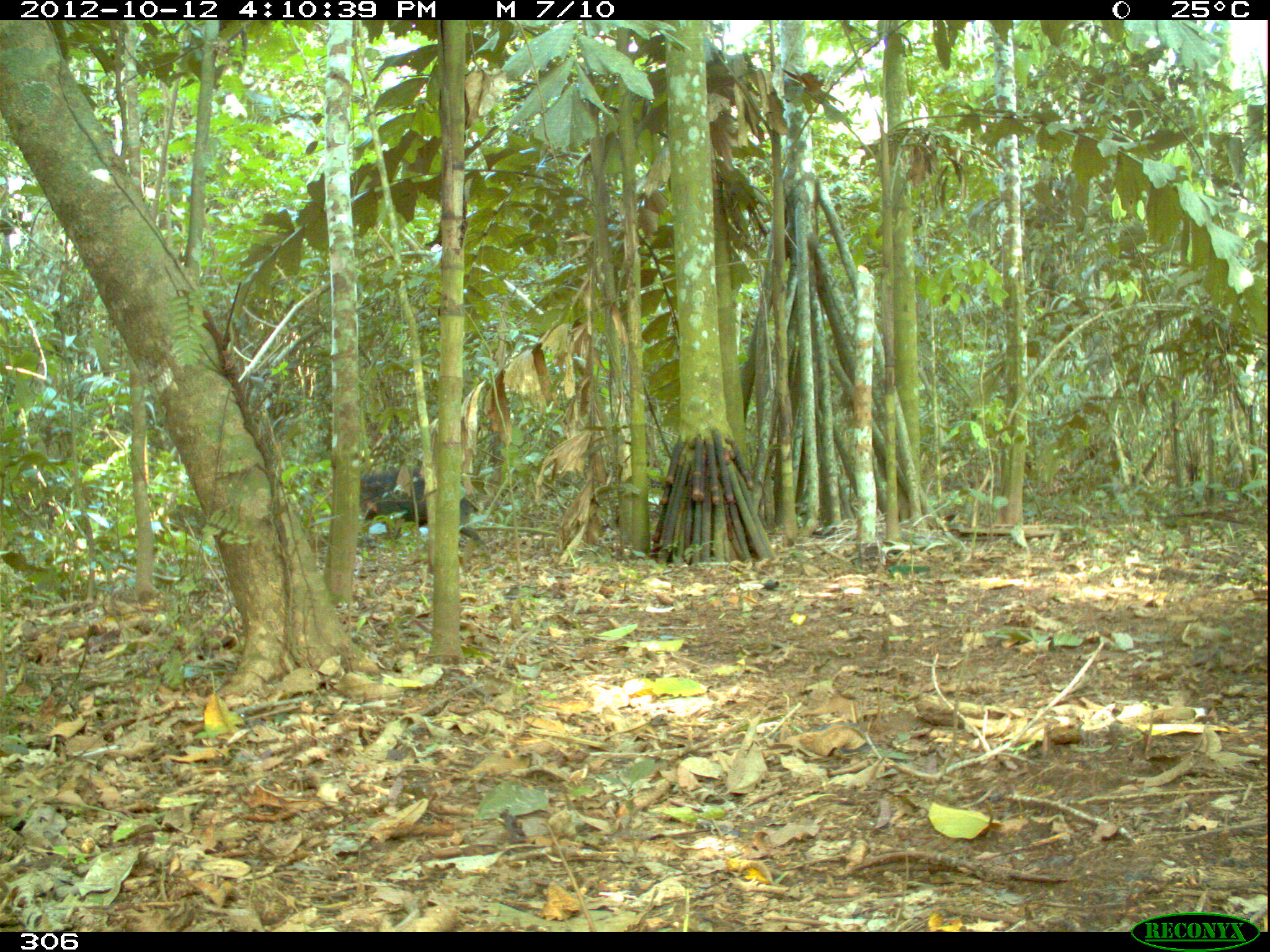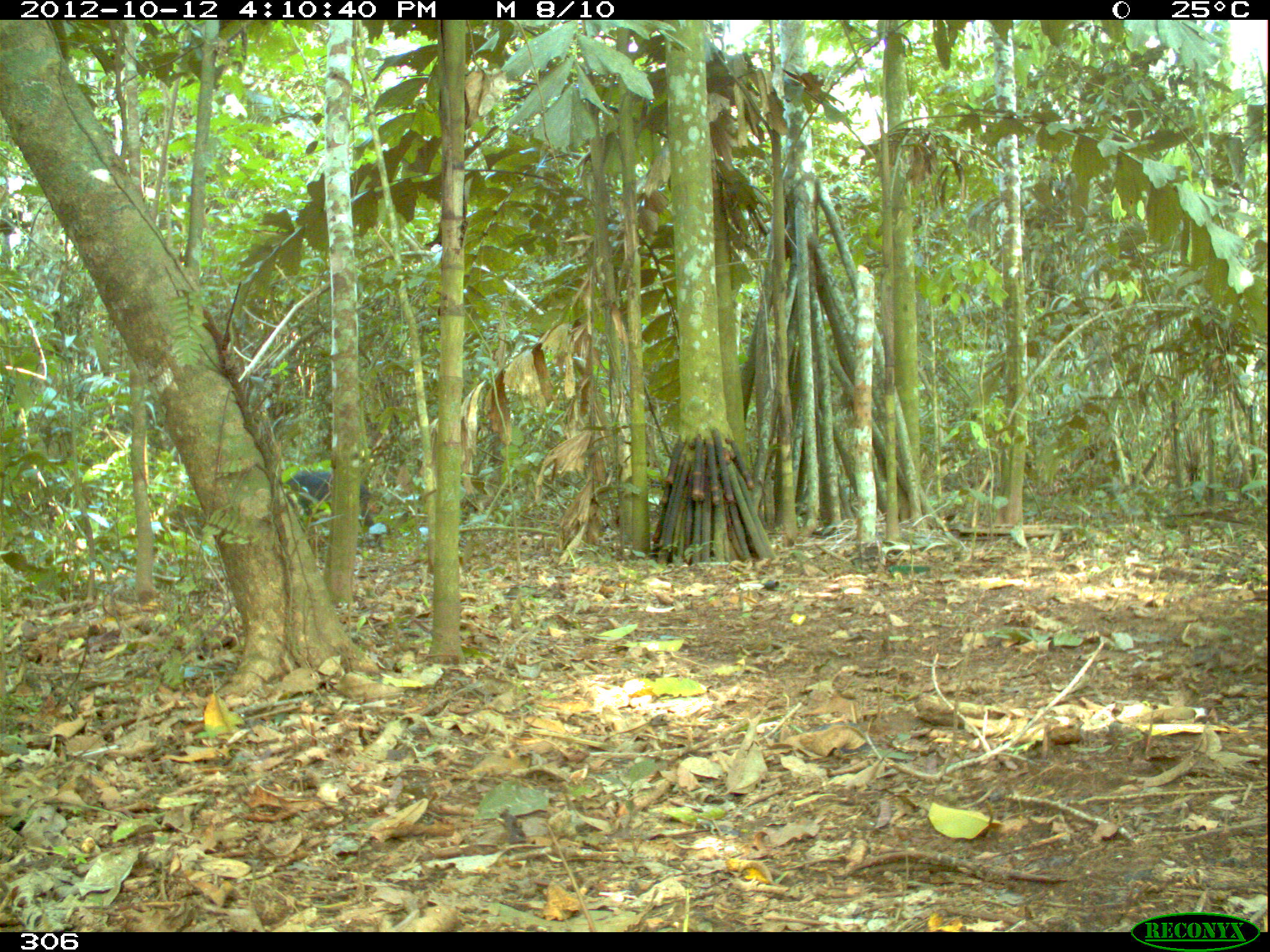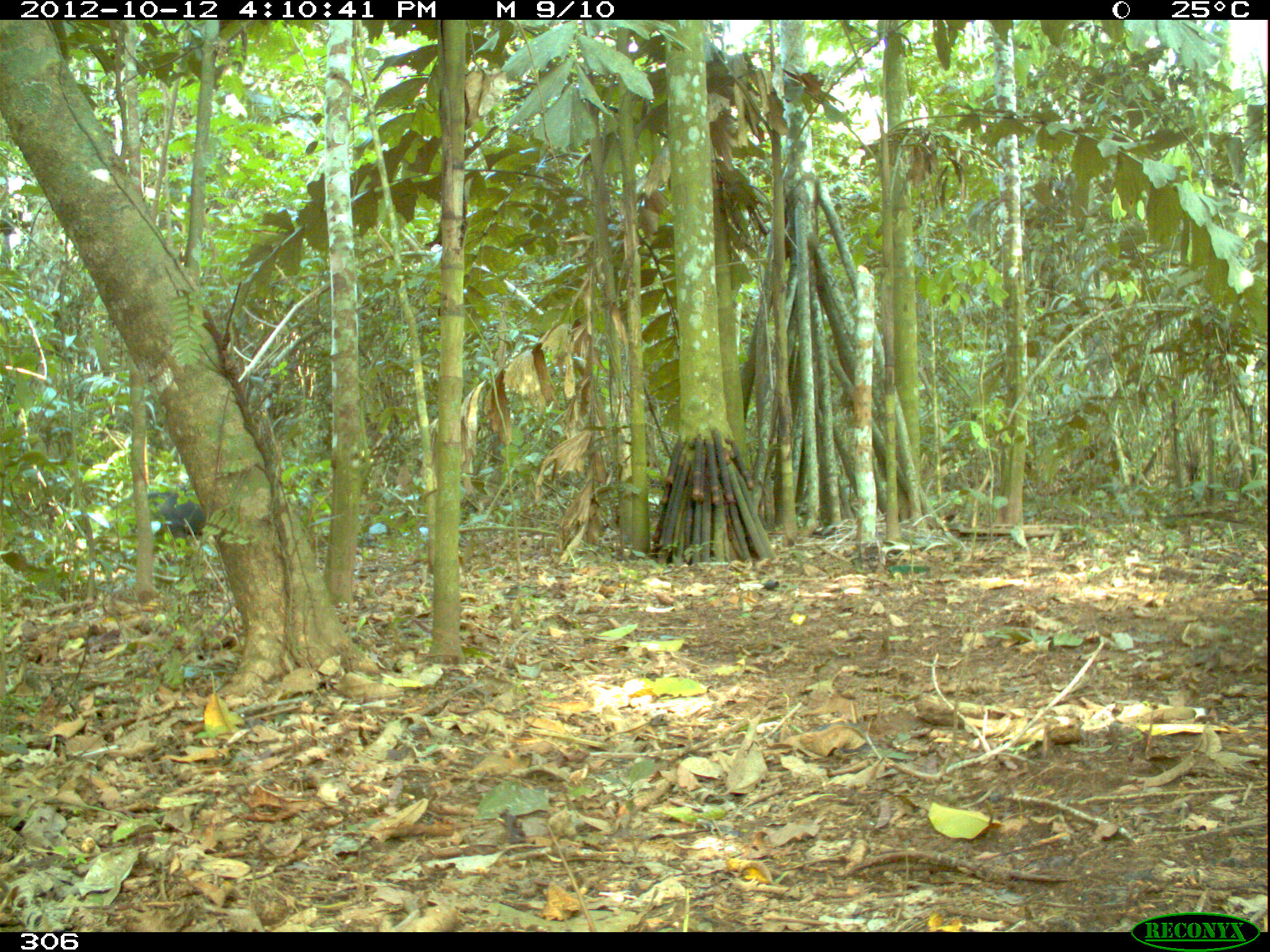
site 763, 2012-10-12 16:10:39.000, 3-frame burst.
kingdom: Animalia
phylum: Chordata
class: Mammalia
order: Artiodactyla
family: Tayassuidae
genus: Tayassu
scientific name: Tayassu pecari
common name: white-lipped peccary